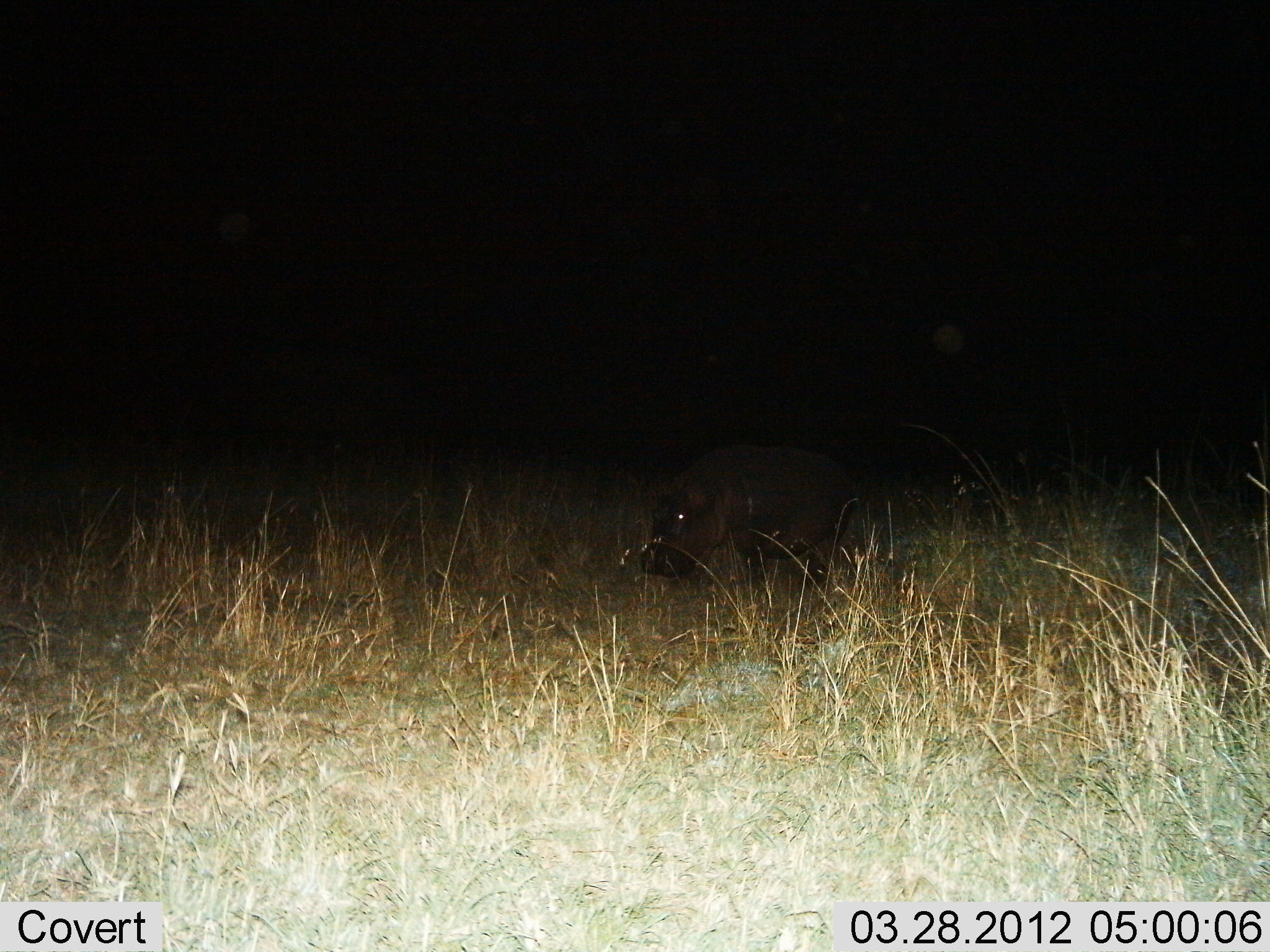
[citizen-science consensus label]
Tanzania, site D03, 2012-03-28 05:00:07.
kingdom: Animalia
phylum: Chordata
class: Mammalia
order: Artiodactyla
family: Hippopotamidae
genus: Hippopotamus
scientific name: Hippopotamus amphibius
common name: hippopotamus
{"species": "hippopotamus (Hippopotamus amphibius)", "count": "1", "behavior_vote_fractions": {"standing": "26%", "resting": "0%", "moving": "42%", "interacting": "0%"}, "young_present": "0%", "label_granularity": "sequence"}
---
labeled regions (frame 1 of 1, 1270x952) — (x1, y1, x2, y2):
animal: (639, 439, 860, 588)